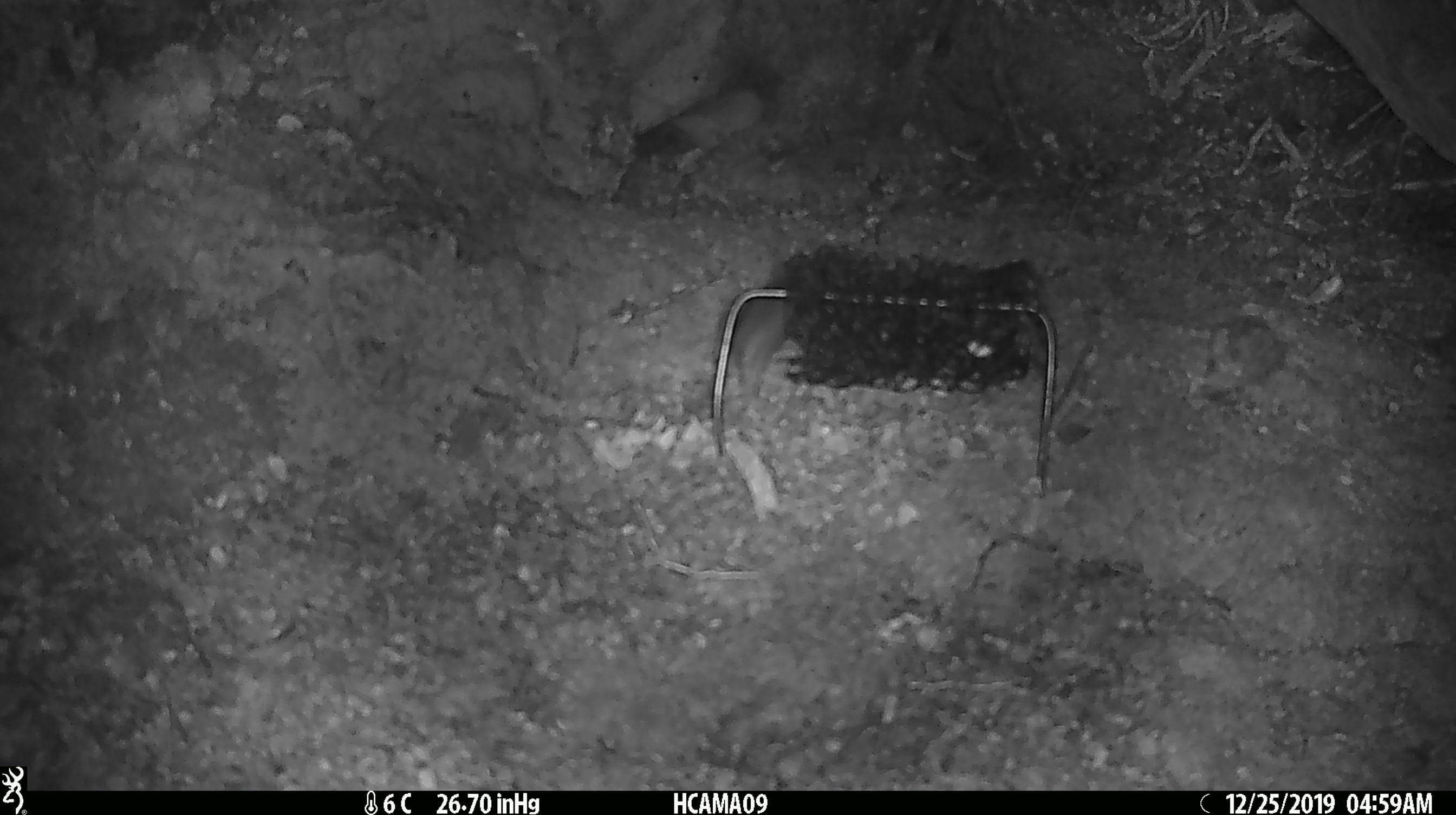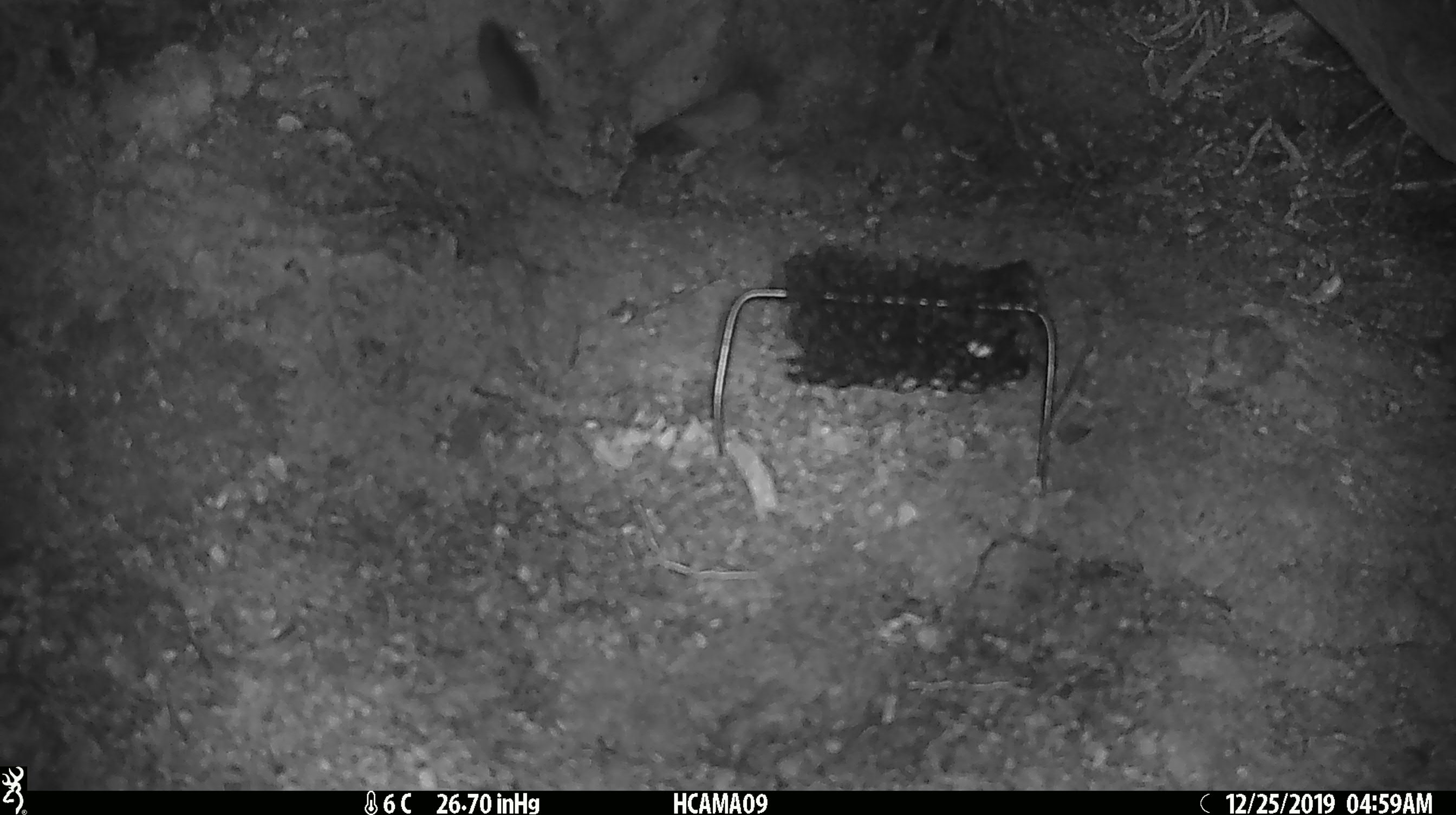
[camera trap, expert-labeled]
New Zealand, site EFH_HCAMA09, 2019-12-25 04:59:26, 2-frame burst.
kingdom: Animalia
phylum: Chordata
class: Mammalia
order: Rodentia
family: Muridae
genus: Mus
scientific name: Mus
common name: mouse